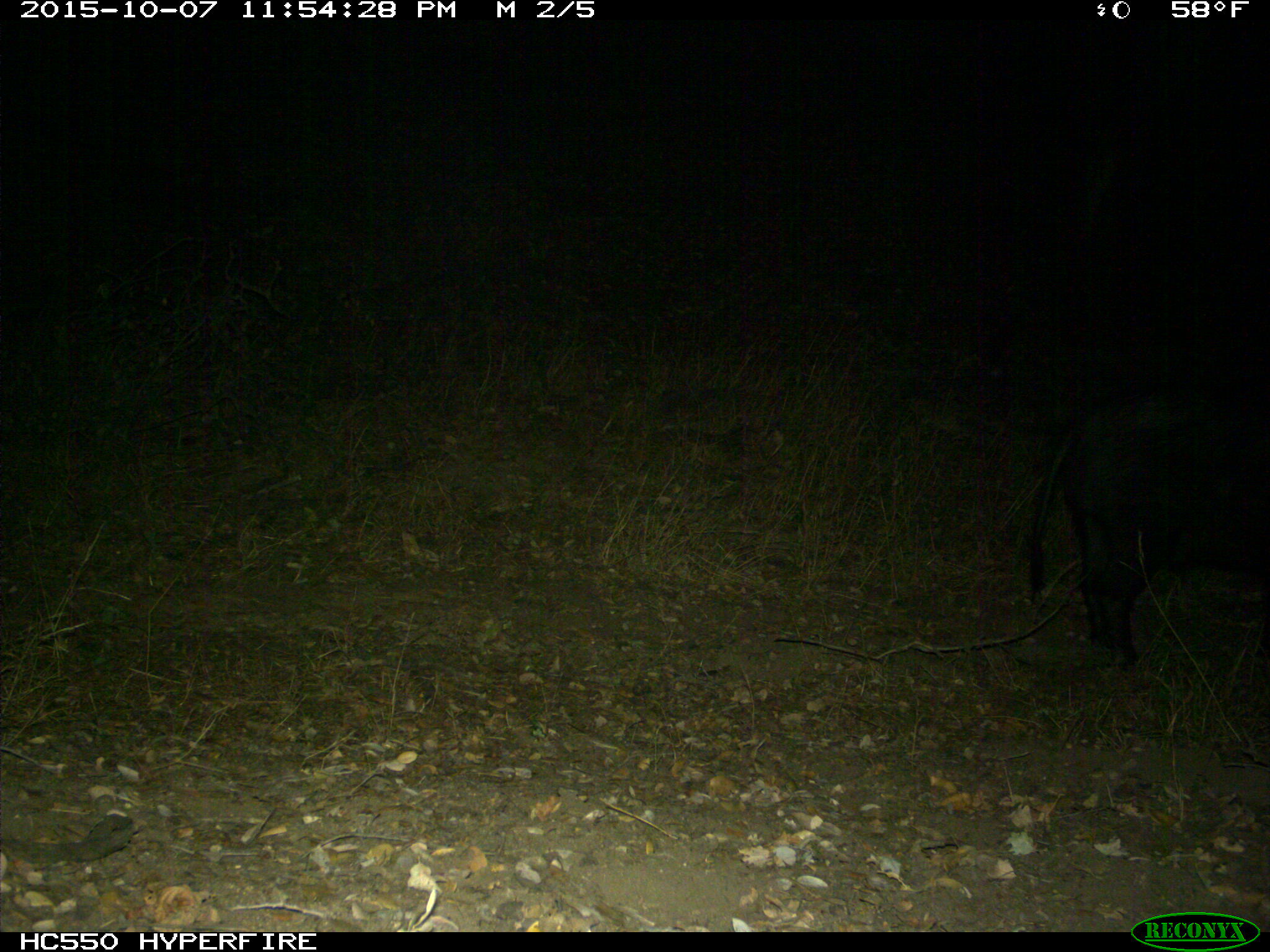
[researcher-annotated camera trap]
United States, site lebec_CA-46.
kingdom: Animalia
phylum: Chordata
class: Mammalia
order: Artiodactyla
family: Suidae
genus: Sus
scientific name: Sus scrofa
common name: wild boar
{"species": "Sus scrofa (wild boar)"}